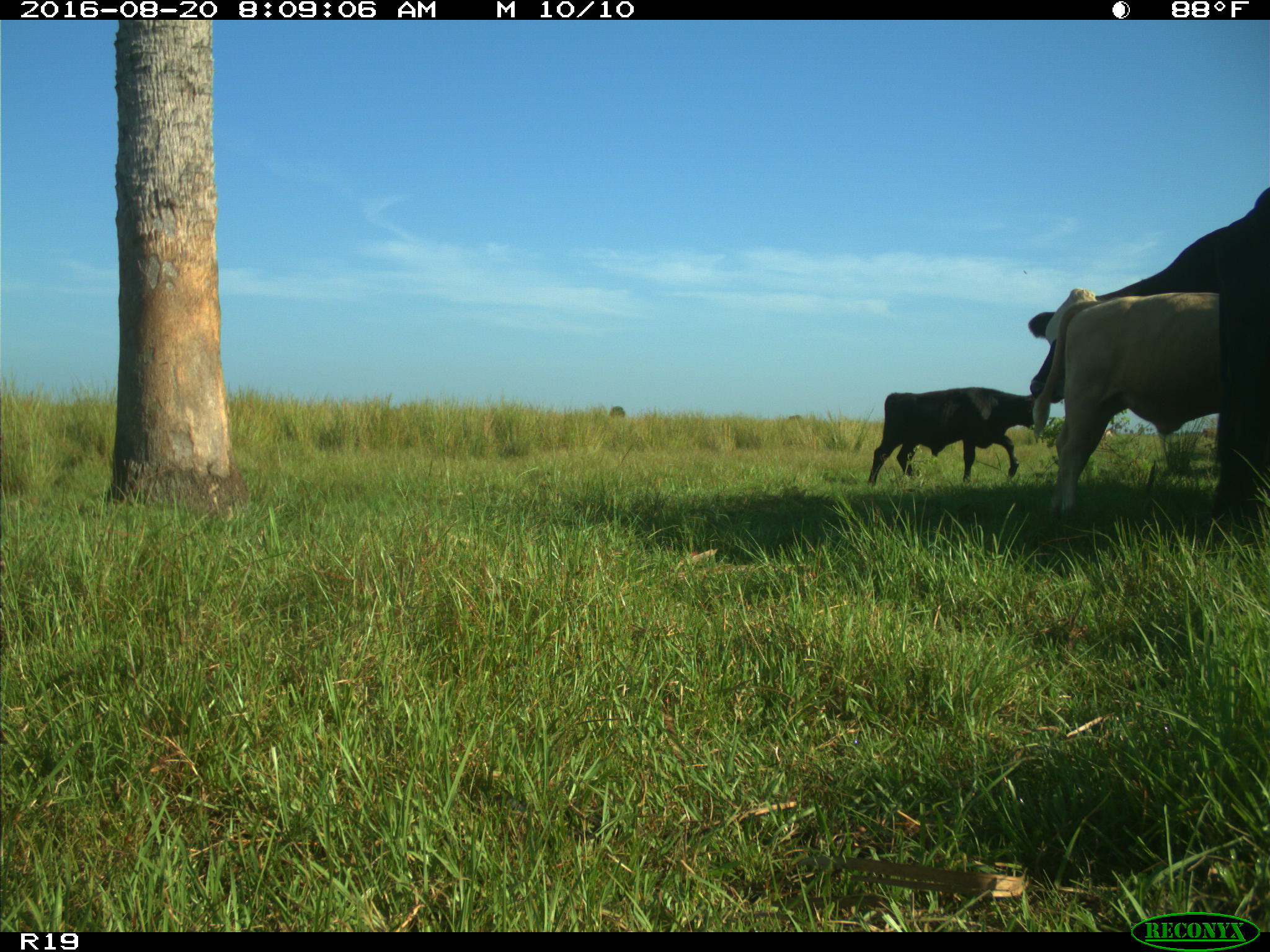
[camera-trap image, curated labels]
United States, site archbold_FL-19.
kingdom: Animalia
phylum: Chordata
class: Mammalia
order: Artiodactyla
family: Bovidae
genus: Bos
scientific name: Bos taurus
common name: domestic cow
Bos taurus (domestic cow).